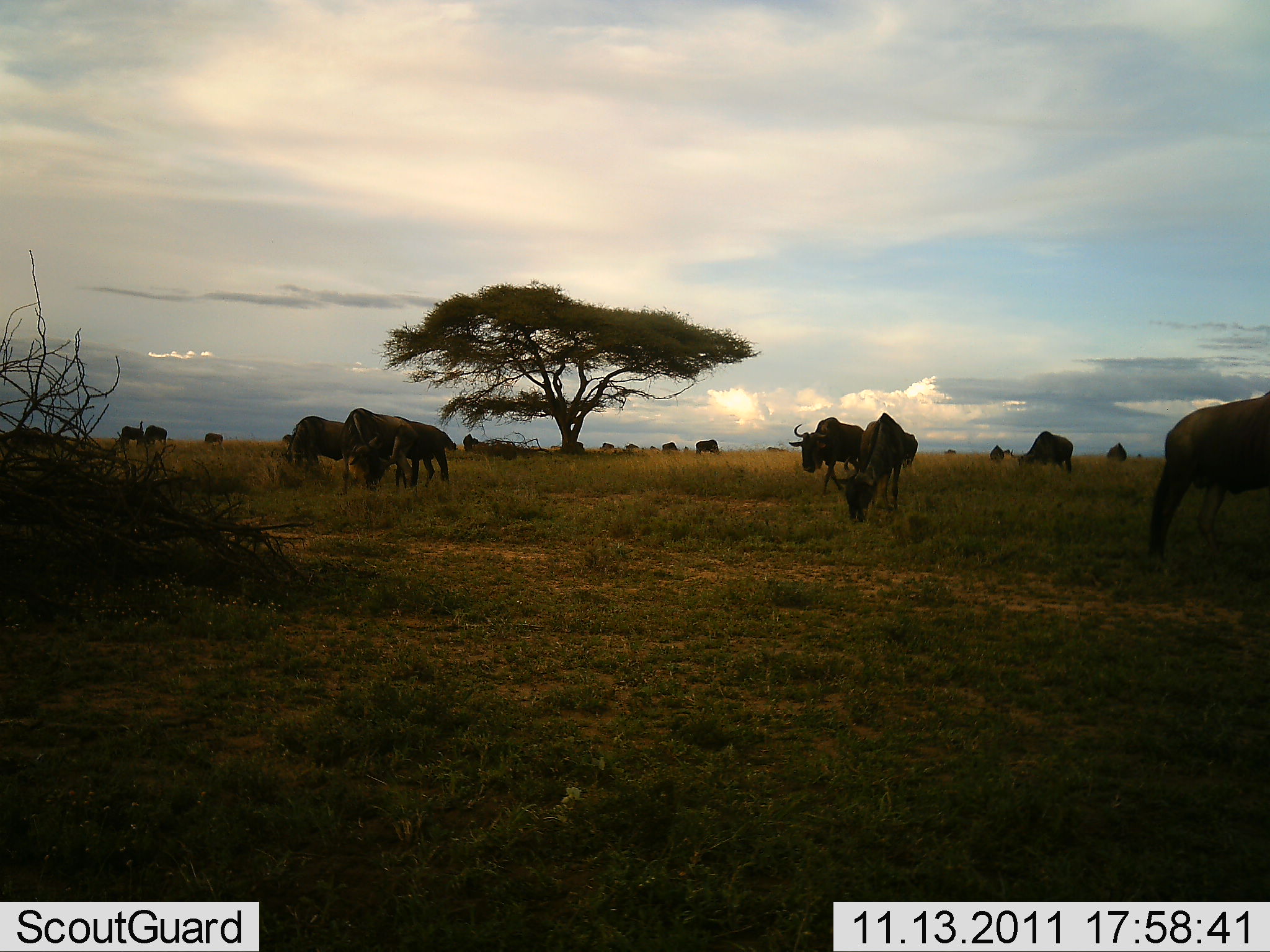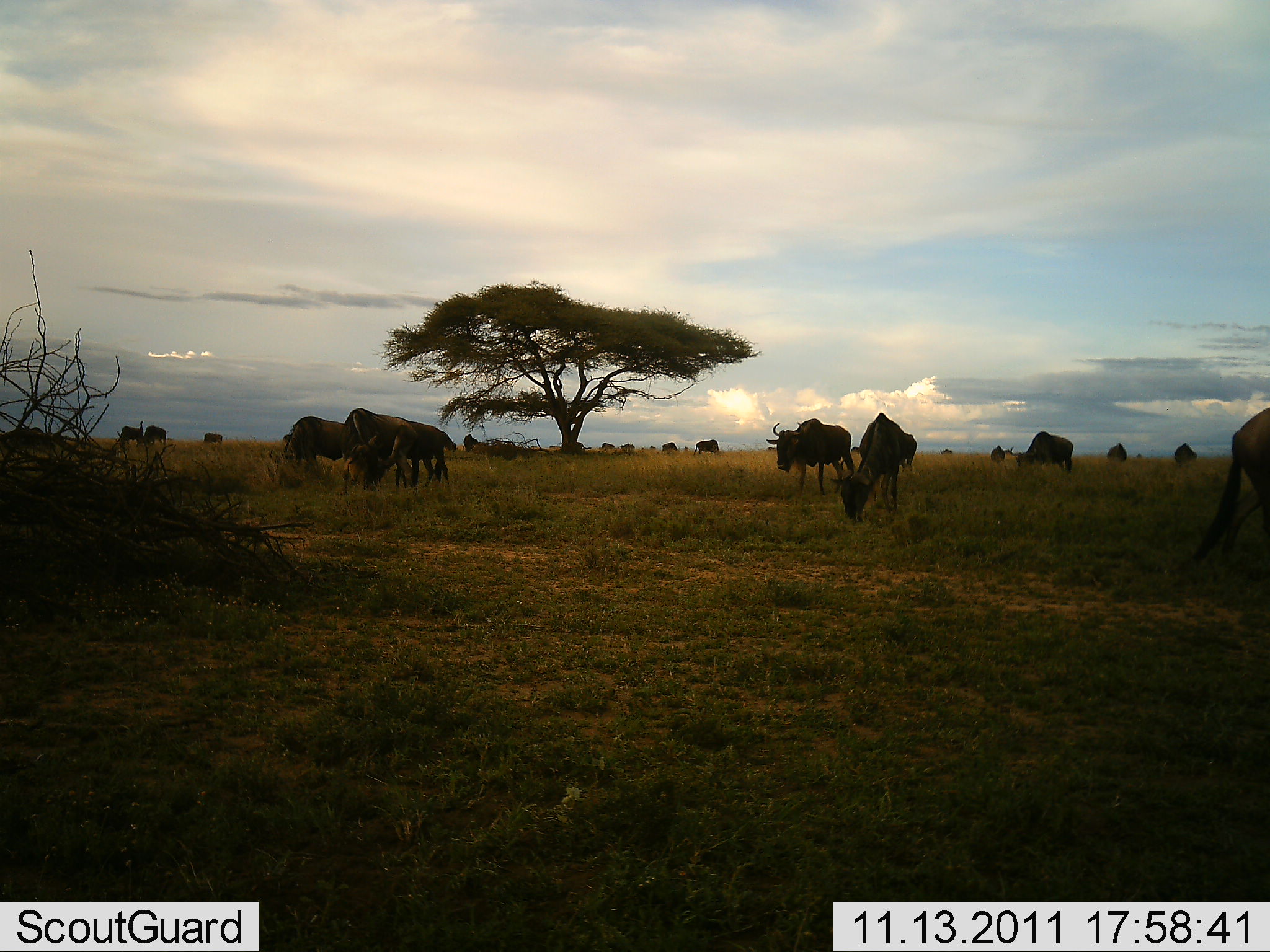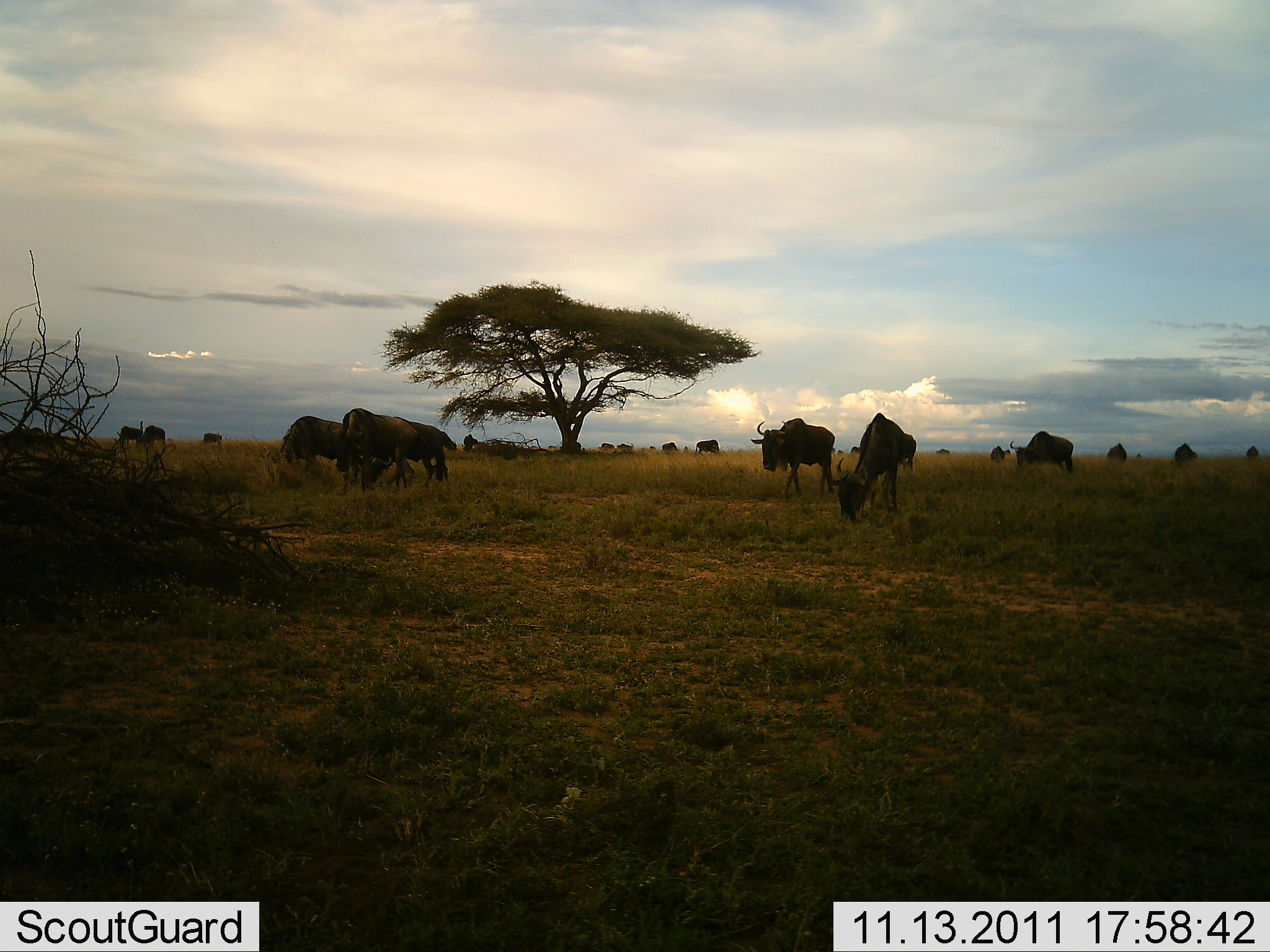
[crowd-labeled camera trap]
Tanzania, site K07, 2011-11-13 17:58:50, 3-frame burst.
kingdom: Animalia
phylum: Chordata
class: Mammalia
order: Artiodactyla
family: Bovidae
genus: Connochaetes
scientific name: Connochaetes taurinus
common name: blue wildebeest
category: wildebeest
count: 11-50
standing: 33%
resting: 0%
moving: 33%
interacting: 0%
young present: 0%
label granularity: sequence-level